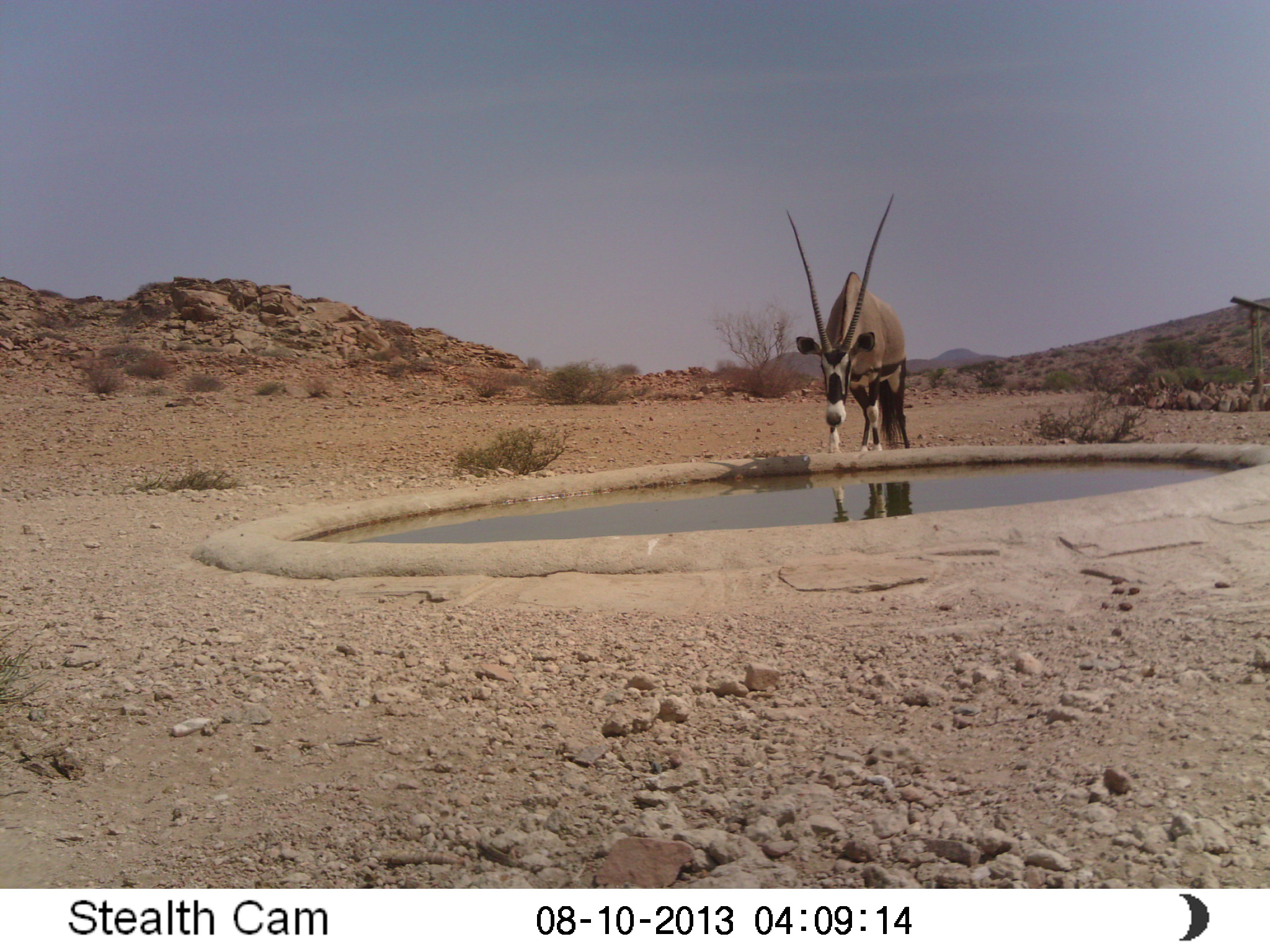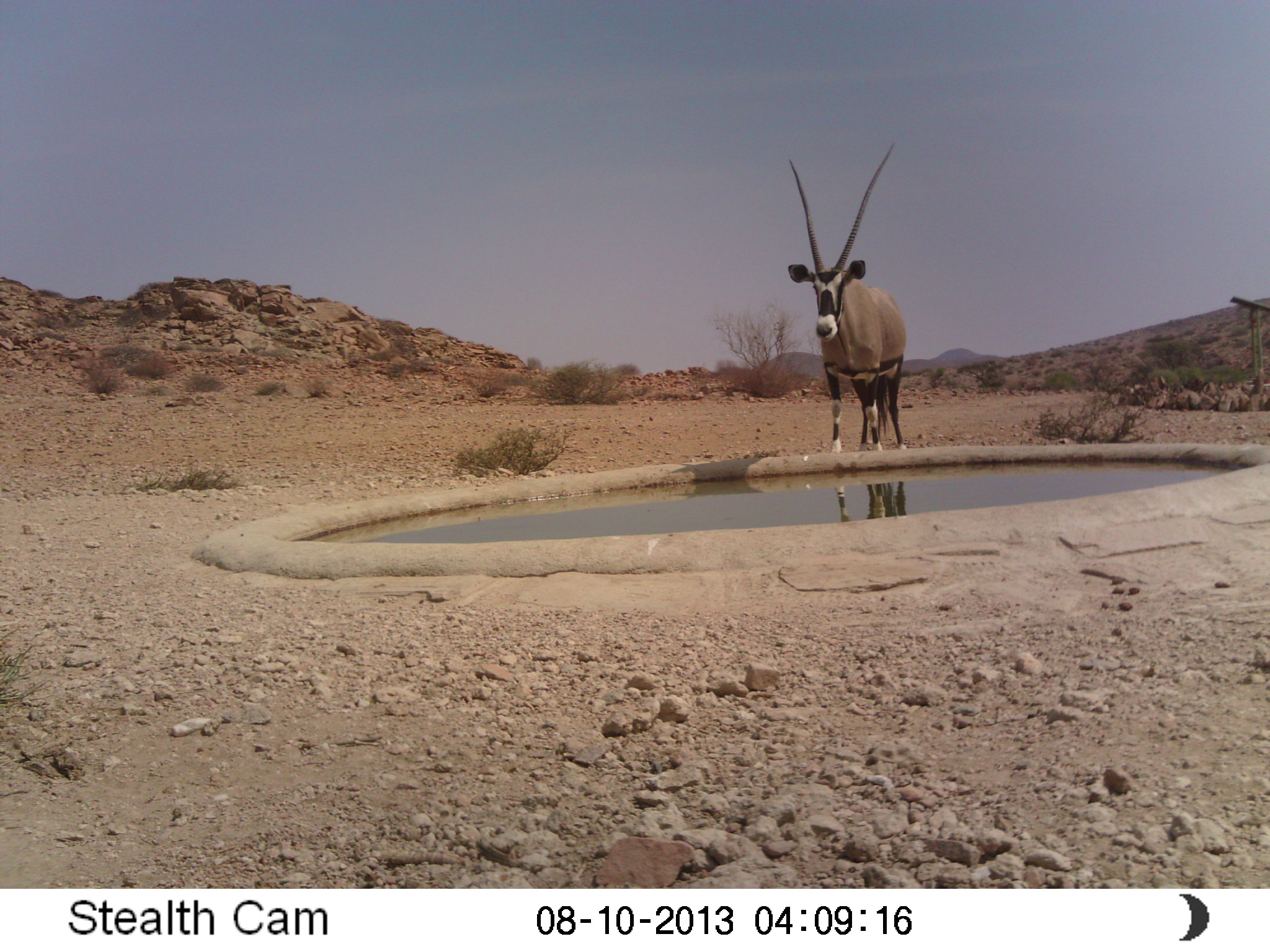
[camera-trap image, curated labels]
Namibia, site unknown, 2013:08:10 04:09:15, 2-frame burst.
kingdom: Animalia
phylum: Chordata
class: Mammalia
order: Artiodactyla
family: Bovidae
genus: Oryx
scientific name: Oryx gazella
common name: gemsbok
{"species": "Oryx gazella (gemsbok)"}